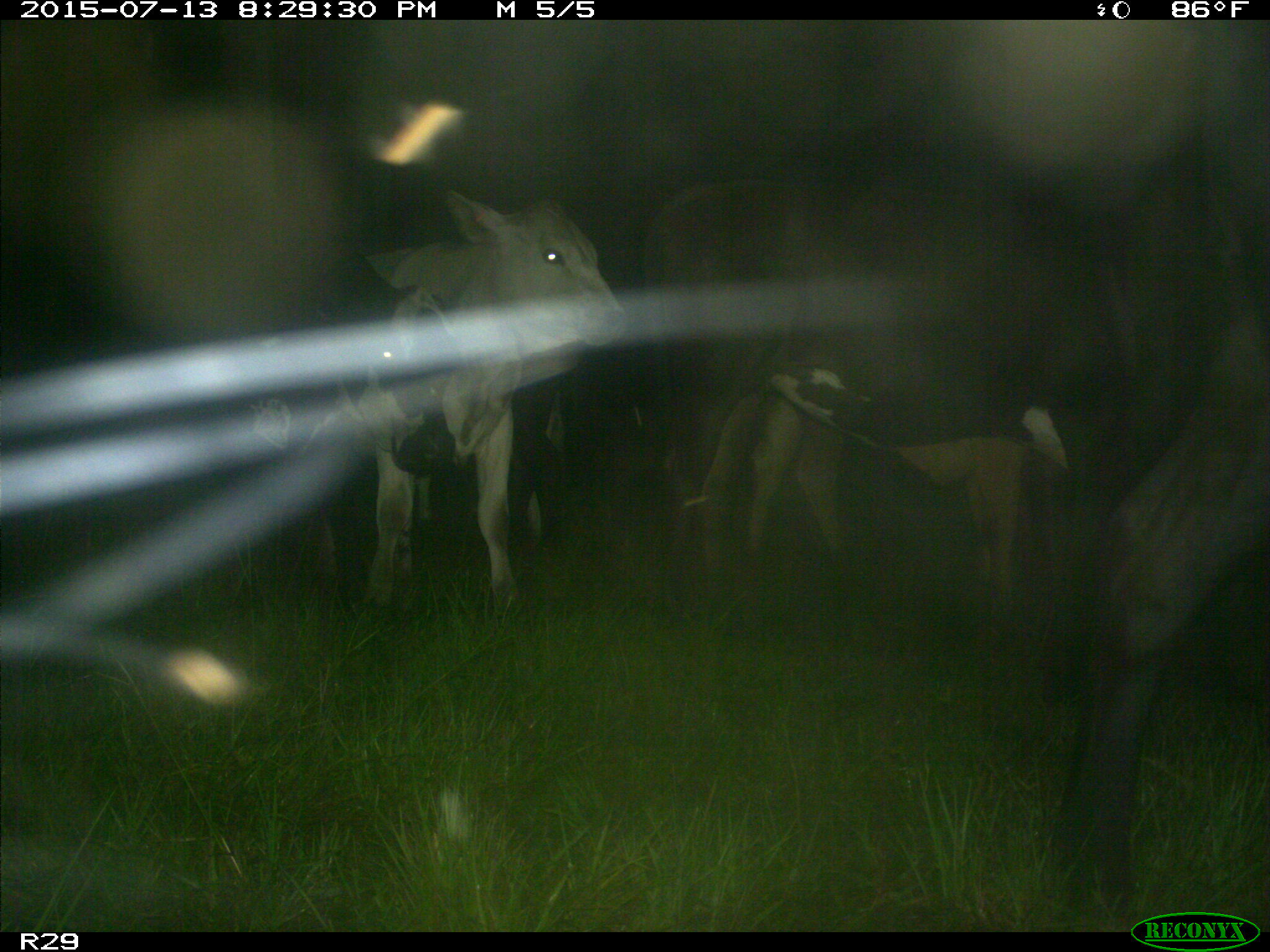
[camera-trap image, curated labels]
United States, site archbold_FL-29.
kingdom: Animalia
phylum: Chordata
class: Mammalia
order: Artiodactyla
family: Bovidae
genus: Bos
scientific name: Bos taurus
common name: domestic cow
Bos taurus (domestic cow).